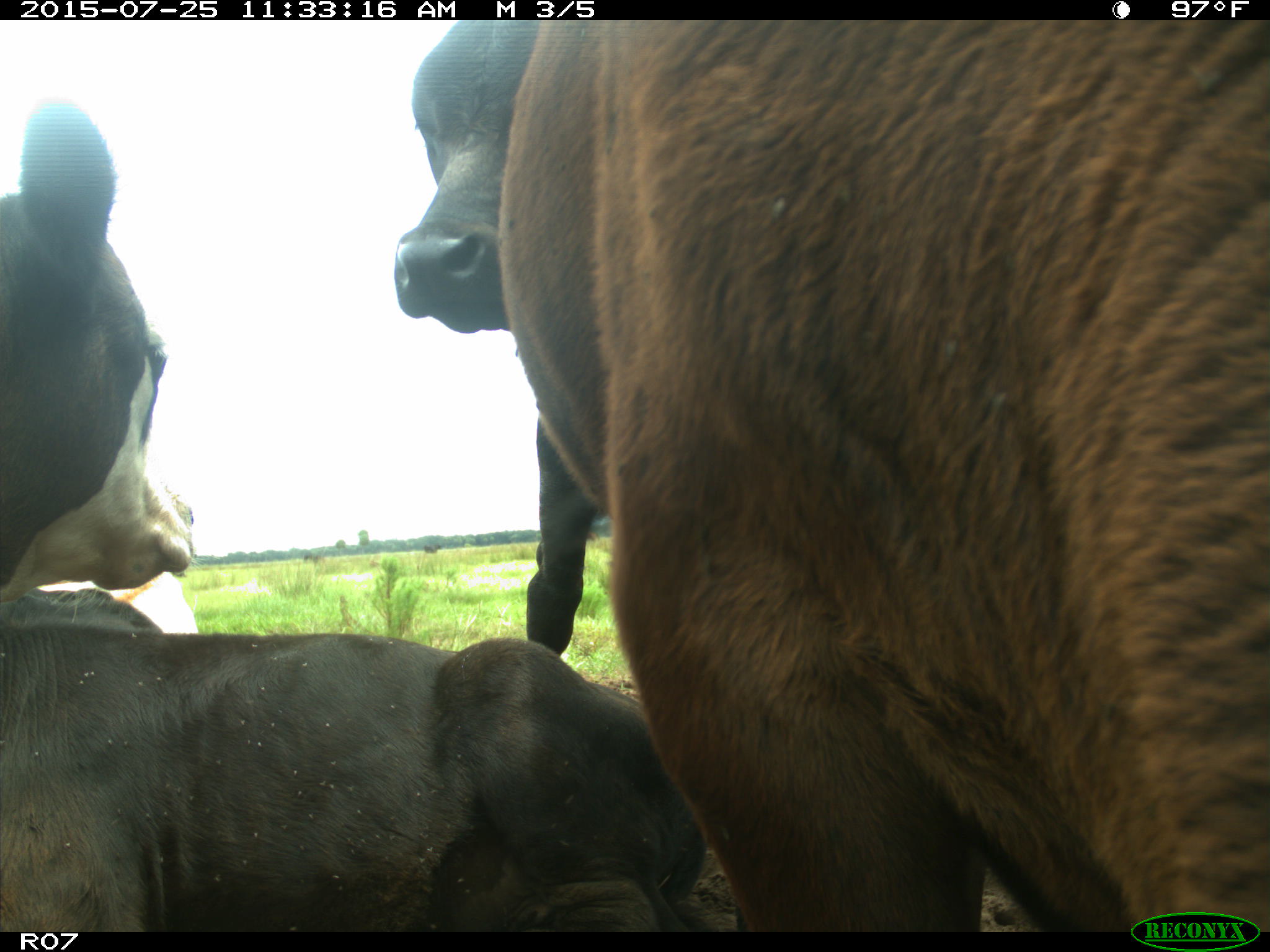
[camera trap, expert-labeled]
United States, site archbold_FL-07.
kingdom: Animalia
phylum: Chordata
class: Mammalia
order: Artiodactyla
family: Bovidae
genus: Bos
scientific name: Bos taurus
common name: domestic cow